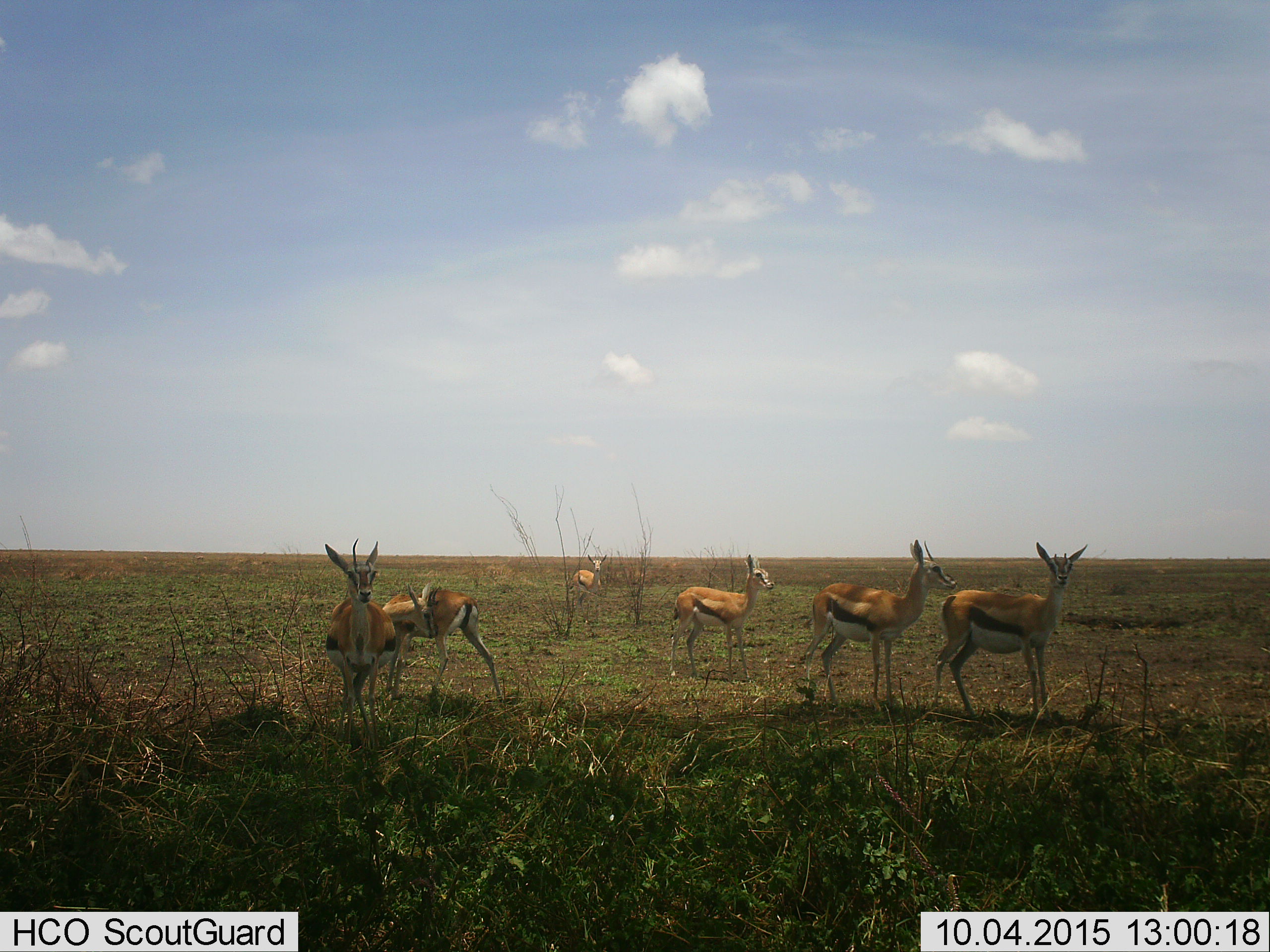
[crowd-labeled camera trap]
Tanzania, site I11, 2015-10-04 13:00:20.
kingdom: Animalia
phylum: Chordata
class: Mammalia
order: Artiodactyla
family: Bovidae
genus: Eudorcas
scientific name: Eudorcas thomsonii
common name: thomson's gazelle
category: gazellethomsons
Gazellethomsons (thomson's gazelle) (Eudorcas thomsonii), count 6. Behavior (volunteer vote fractions): standing 80%, resting 0%, moving 30%, interacting 10%. Young present (vote fraction): 20%. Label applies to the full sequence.